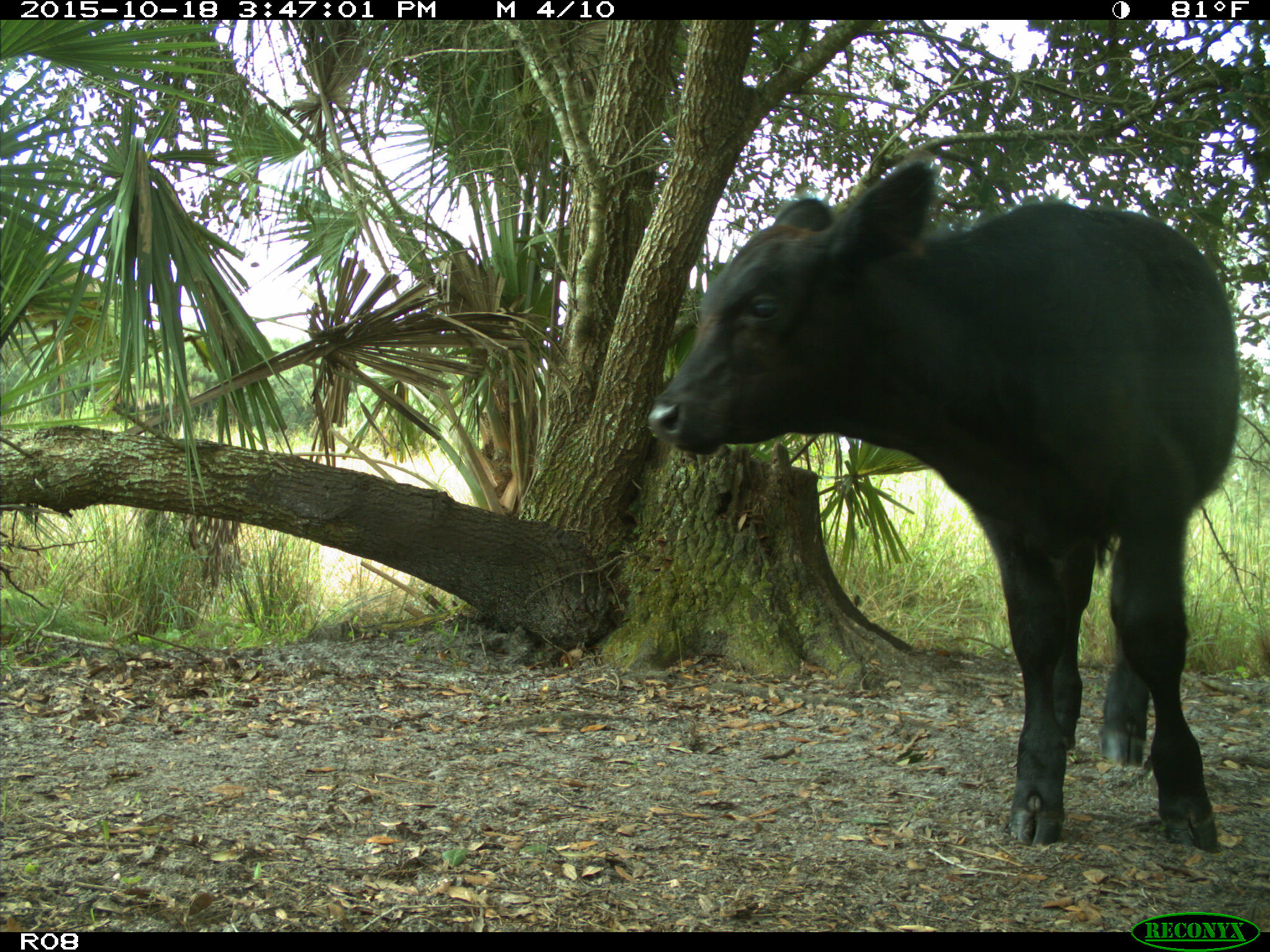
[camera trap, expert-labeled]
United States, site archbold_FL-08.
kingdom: Animalia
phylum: Chordata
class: Mammalia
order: Artiodactyla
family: Bovidae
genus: Bos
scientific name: Bos taurus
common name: domestic cow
Bos taurus (domestic cow).